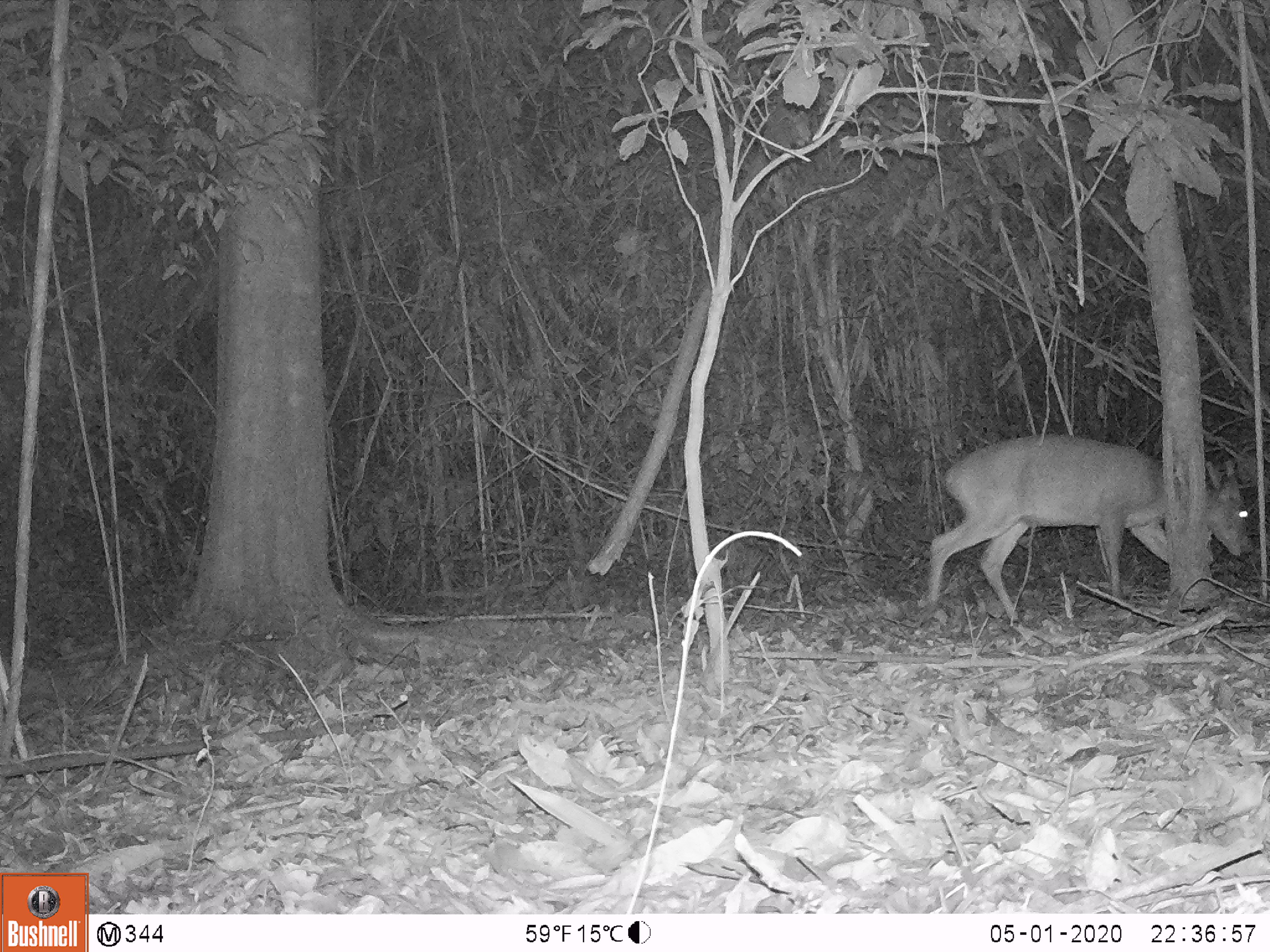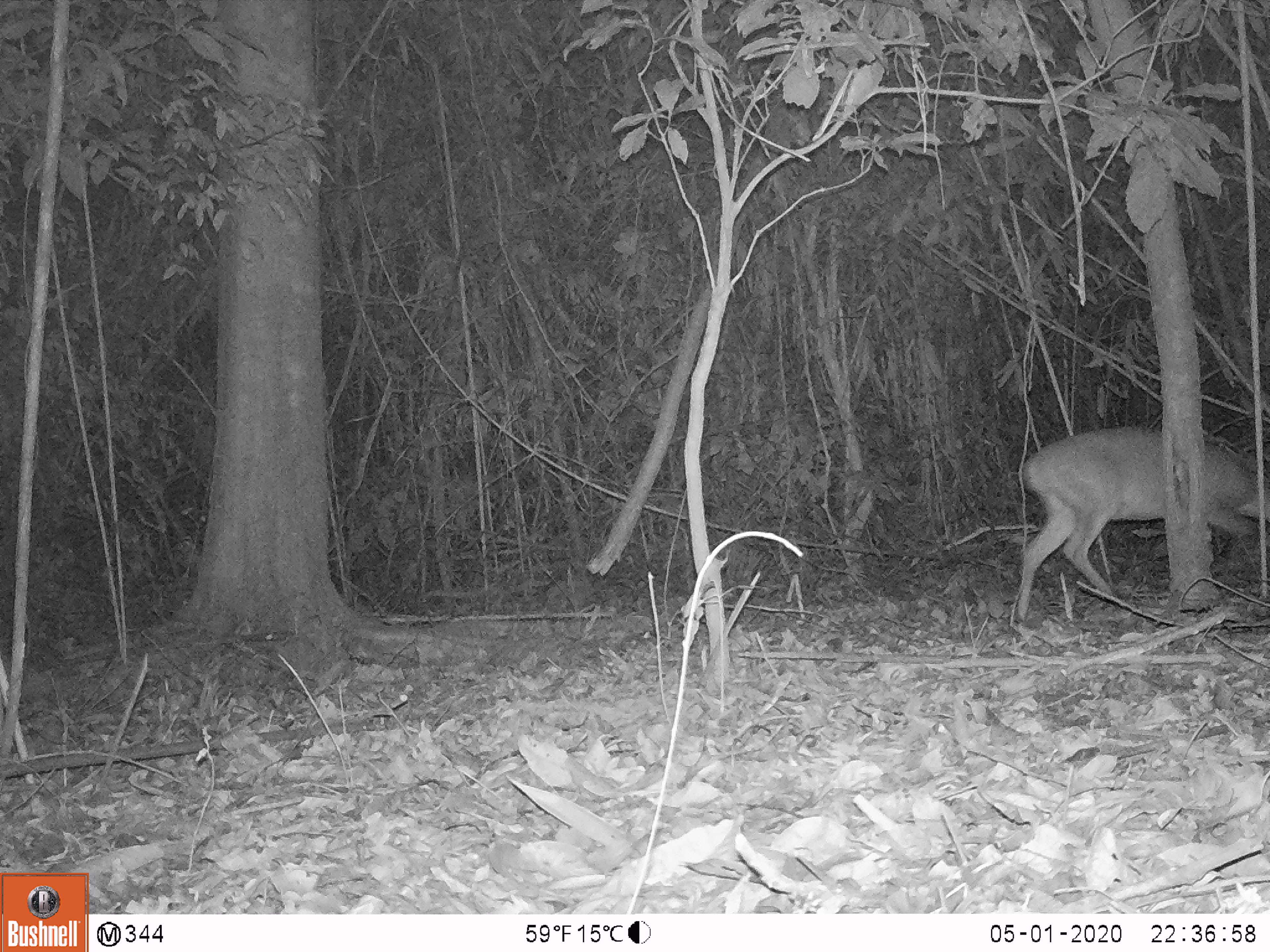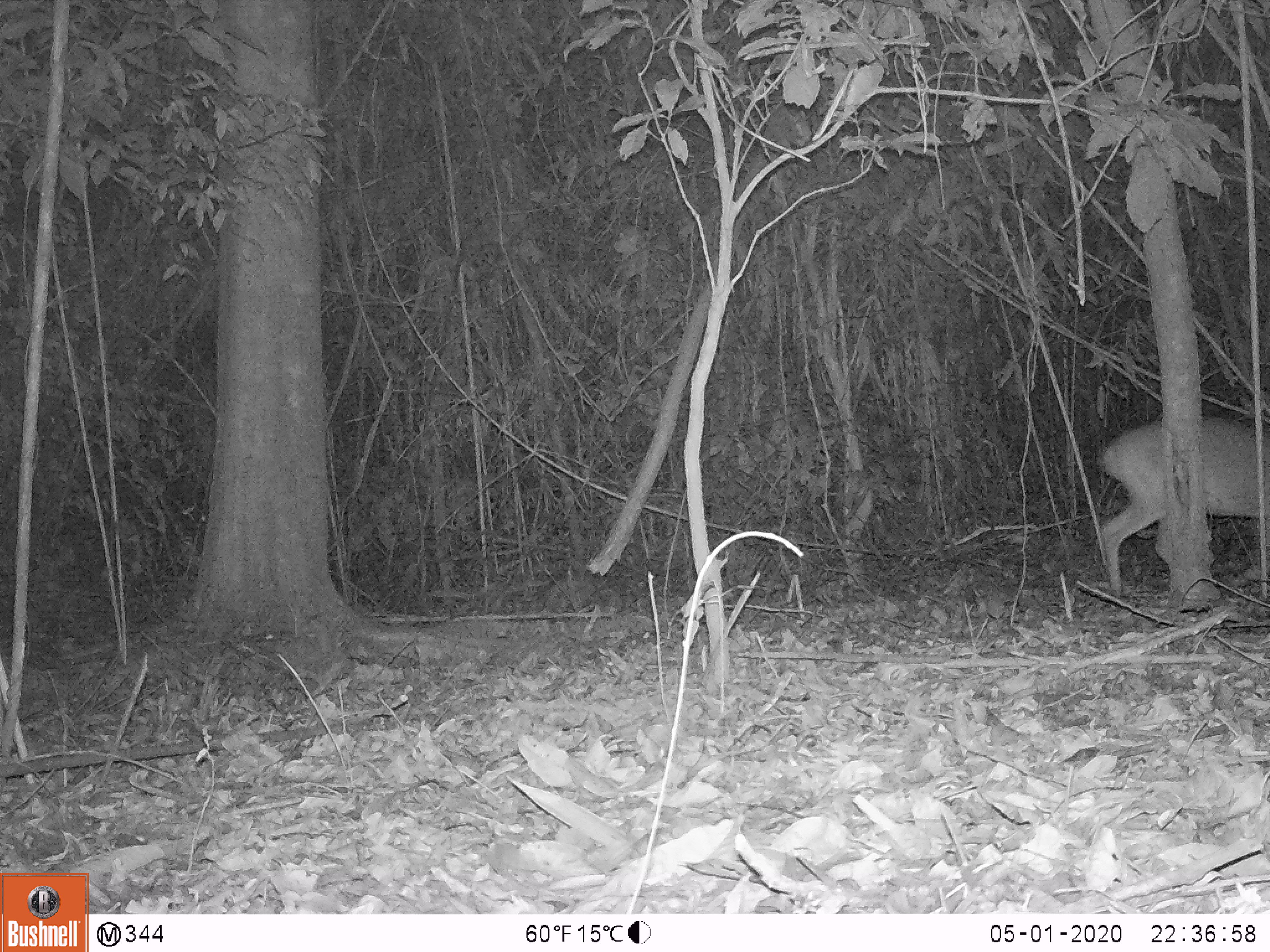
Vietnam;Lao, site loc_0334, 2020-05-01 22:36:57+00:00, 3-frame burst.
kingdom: Animalia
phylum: Chordata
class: Mammalia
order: Artiodactyla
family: Cervidae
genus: Muntiacus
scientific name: Muntiacus vuquangensis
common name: large-antlered muntjac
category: large antlered muntjac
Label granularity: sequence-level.